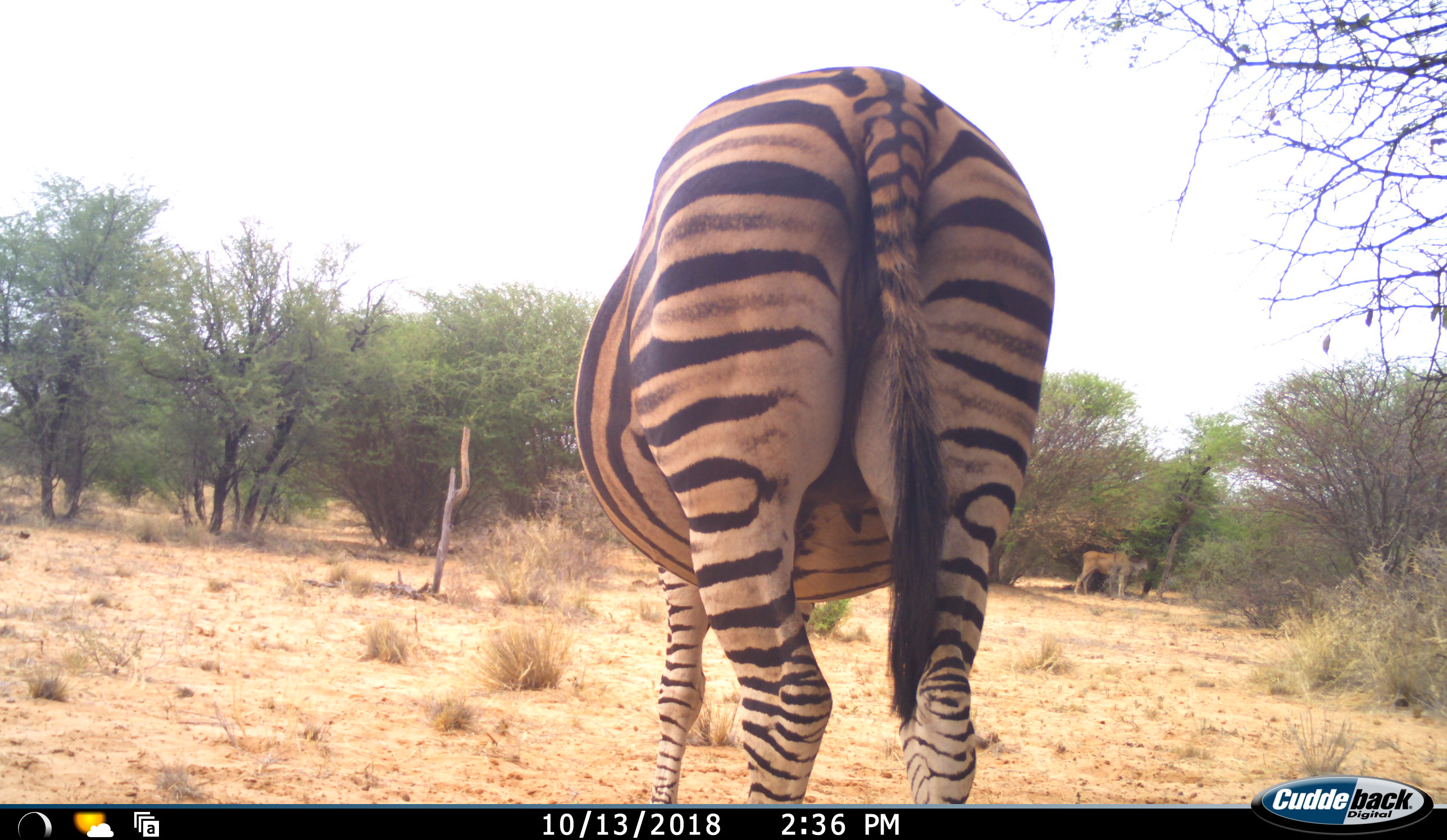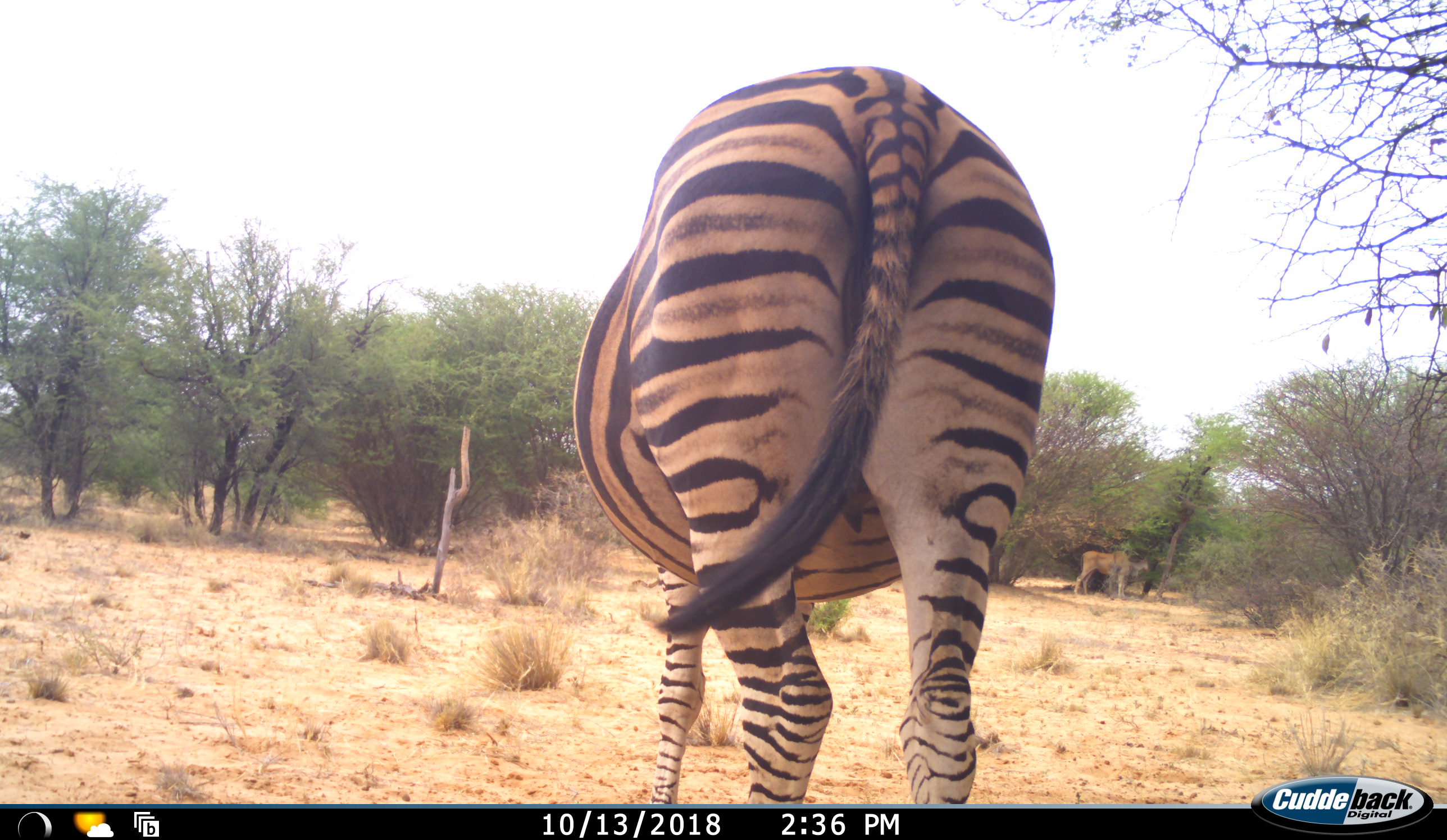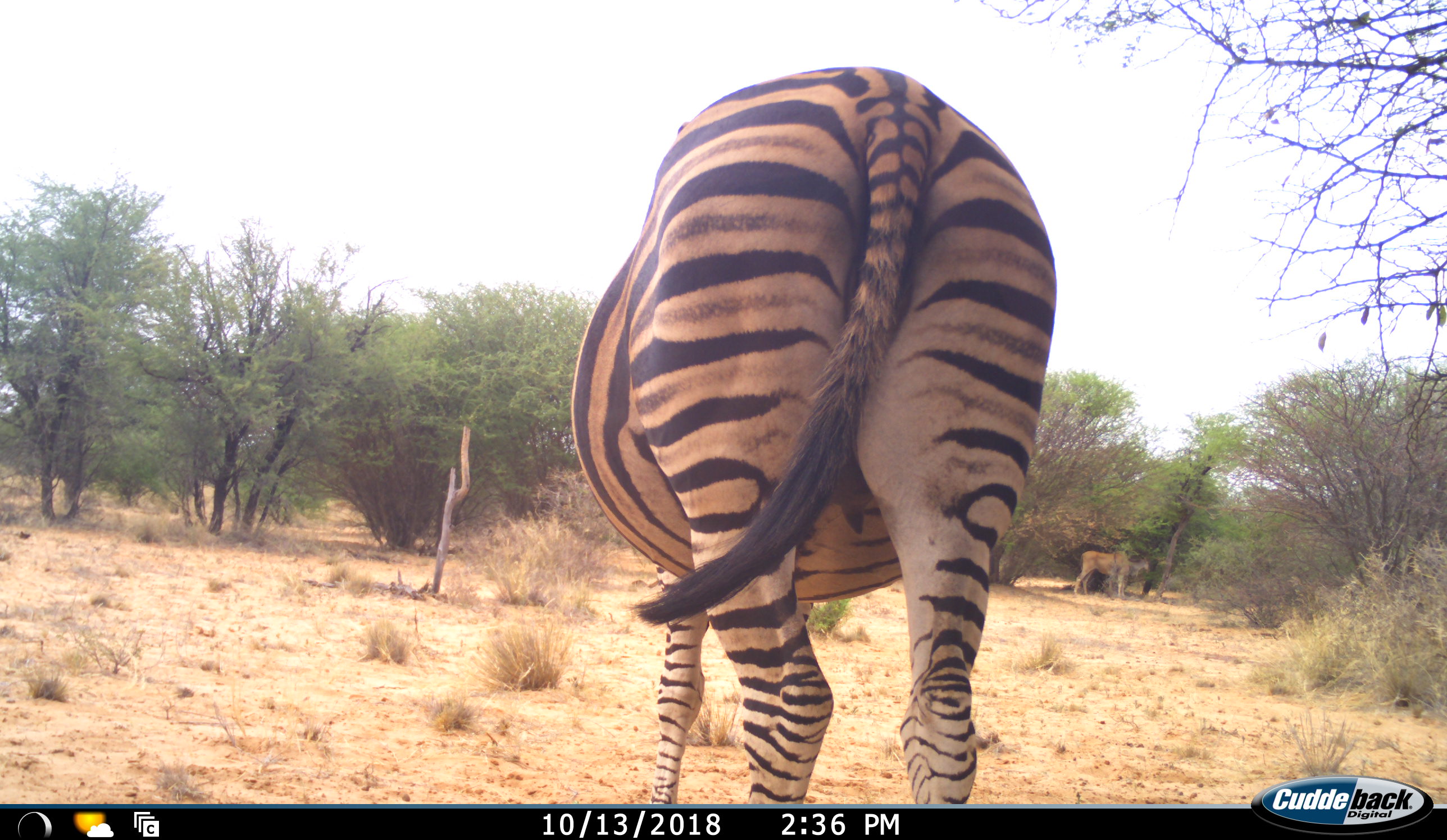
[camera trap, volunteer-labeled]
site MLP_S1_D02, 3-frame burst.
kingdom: Animalia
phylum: Chordata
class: Mammalia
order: Perissodactyla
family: Equidae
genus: Equus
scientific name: Equus quagga burchellii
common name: burchell's zebra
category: zebraburchells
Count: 1.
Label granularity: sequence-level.